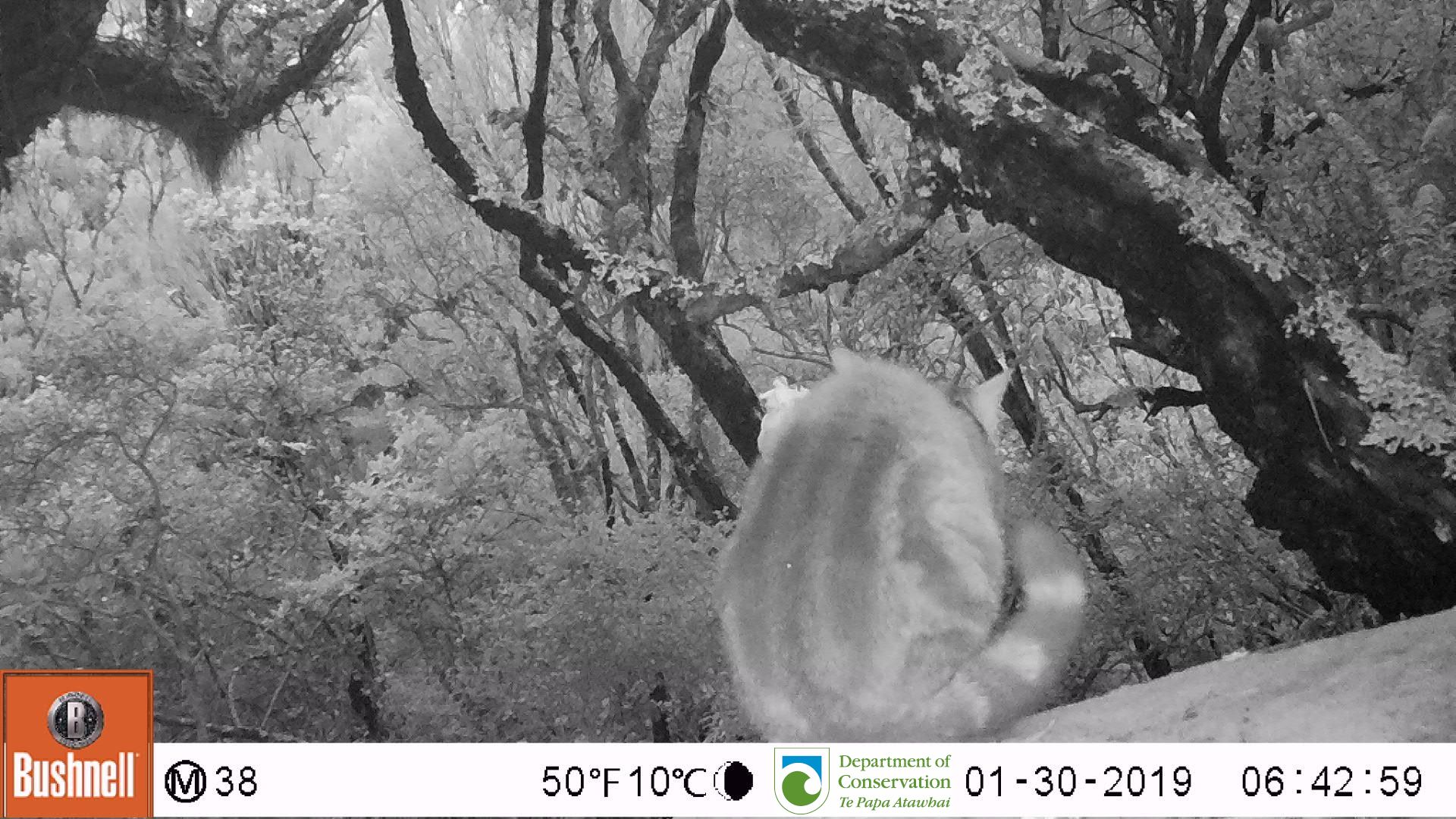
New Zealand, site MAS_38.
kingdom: Animalia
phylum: Chordata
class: Mammalia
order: Carnivora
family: Felidae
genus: Felis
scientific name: Felis catus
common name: domestic cat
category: cat